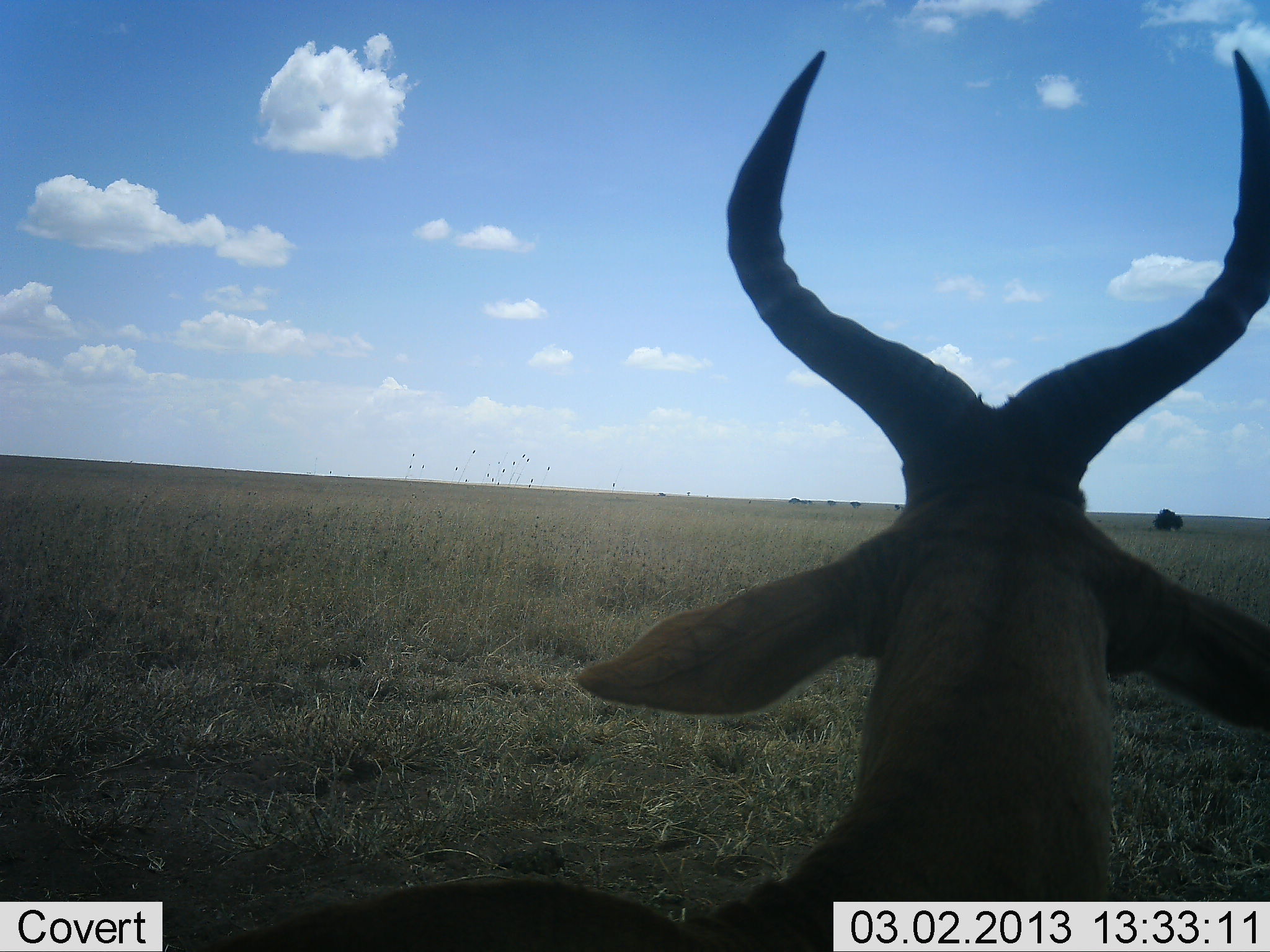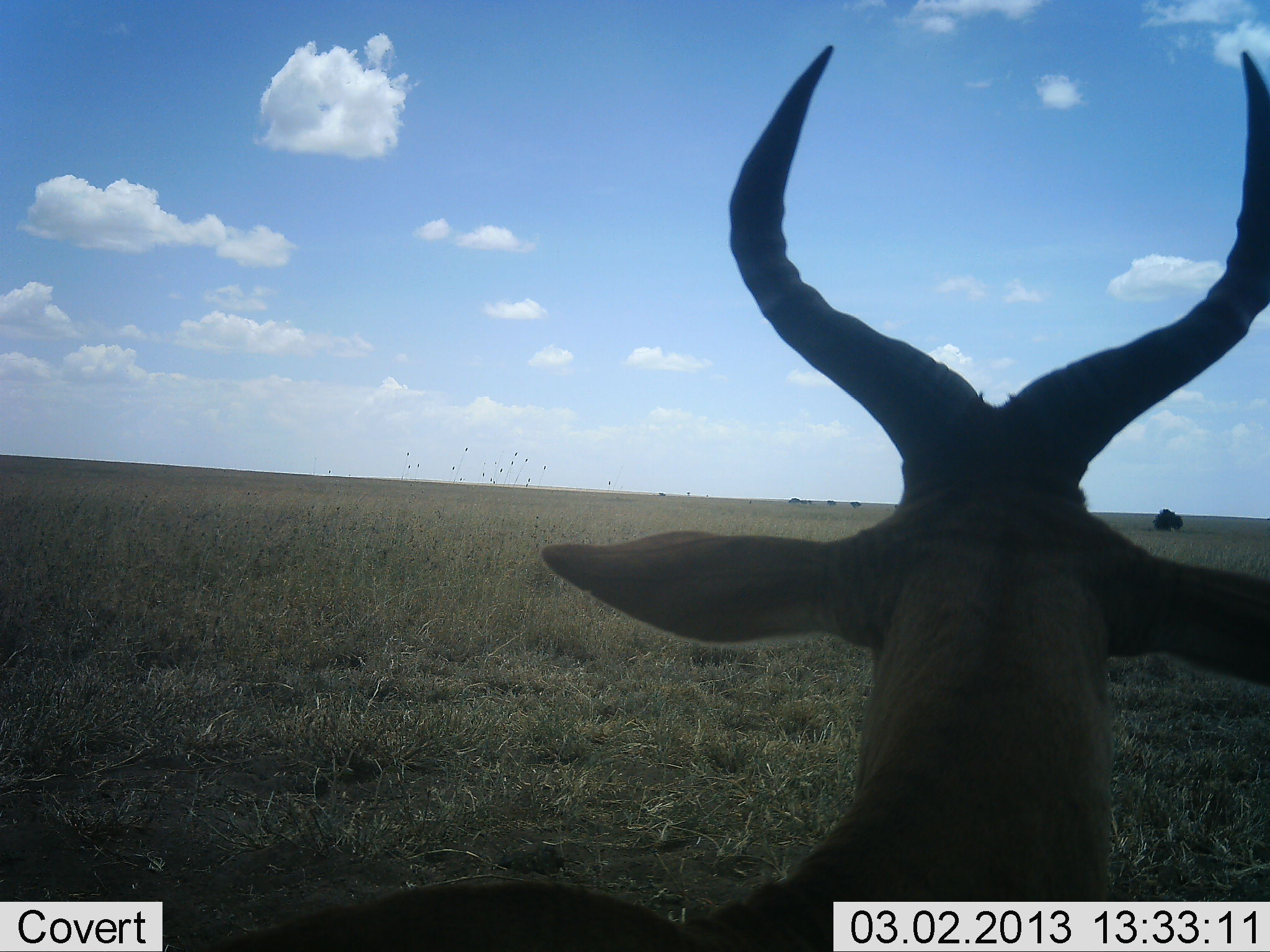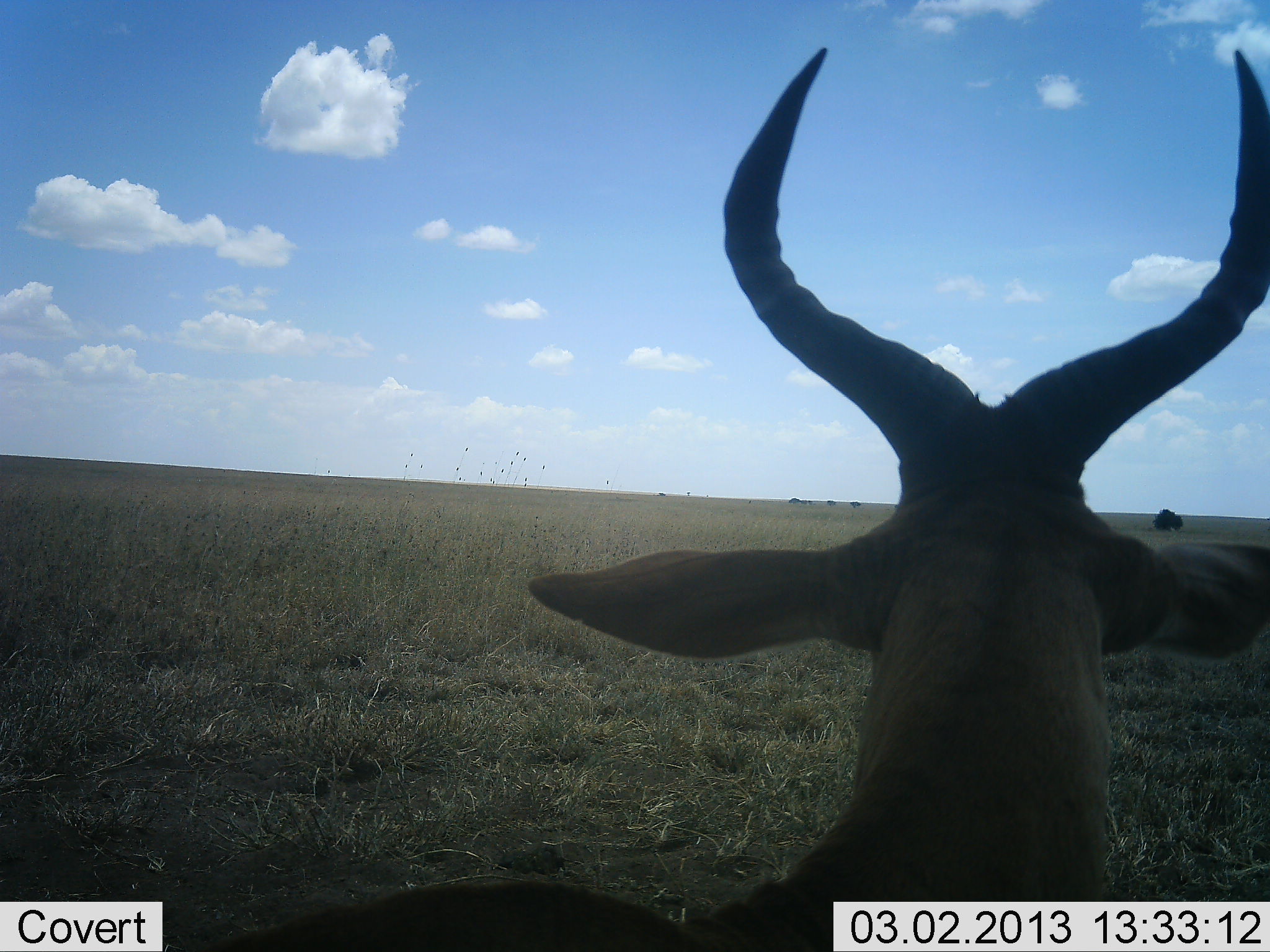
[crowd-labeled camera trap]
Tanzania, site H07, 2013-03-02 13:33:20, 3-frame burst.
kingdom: Animalia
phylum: Chordata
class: Mammalia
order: Artiodactyla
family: Bovidae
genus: Alcelaphus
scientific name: Alcelaphus buselaphus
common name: hartebeest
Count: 1.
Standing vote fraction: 64%.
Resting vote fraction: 24%.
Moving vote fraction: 12%.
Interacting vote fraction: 0%.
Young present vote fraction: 0%.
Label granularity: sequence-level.